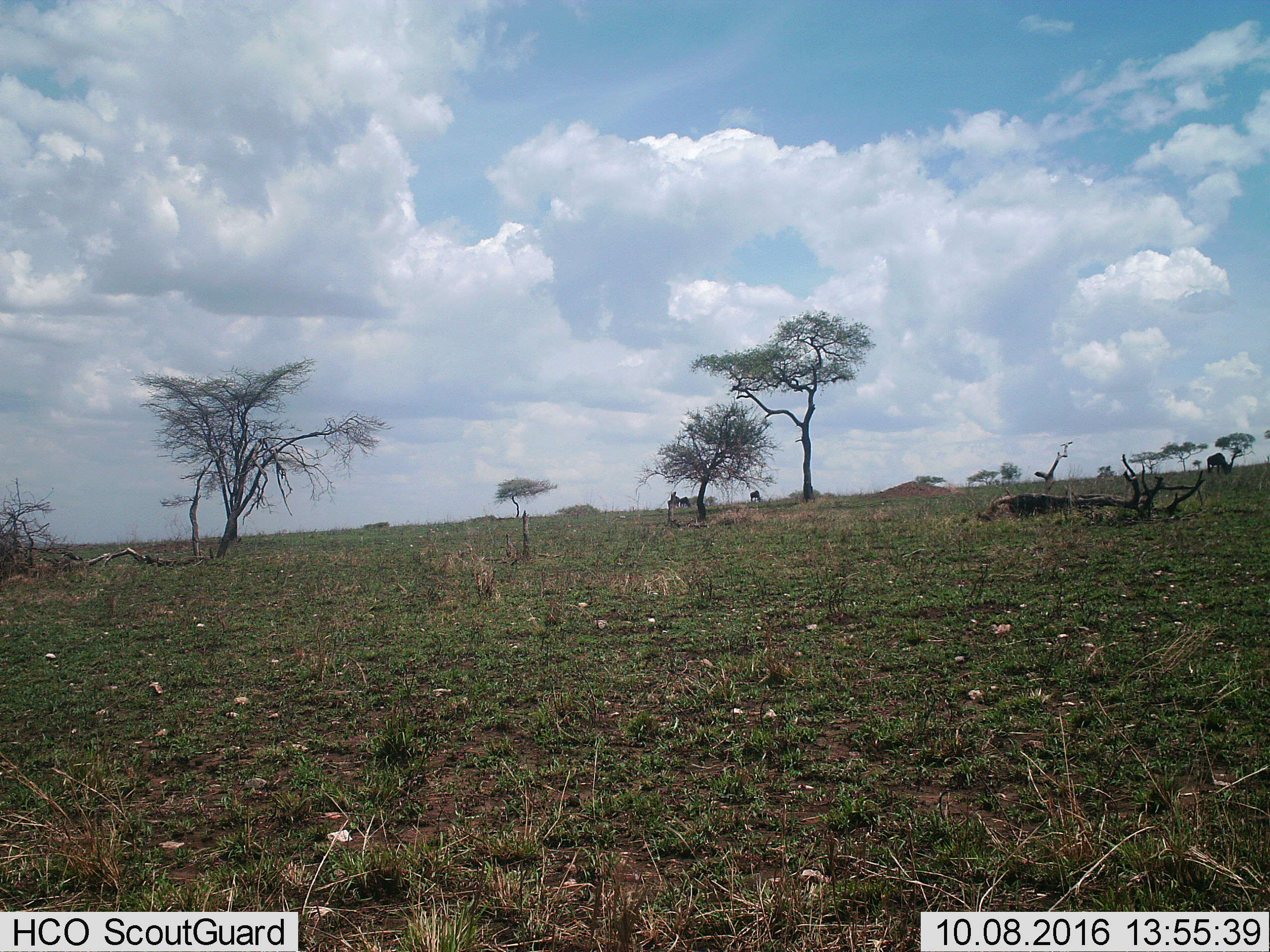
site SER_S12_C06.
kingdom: Animalia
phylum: Chordata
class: Mammalia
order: Artiodactyla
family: Bovidae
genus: Connochaetes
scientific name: Connochaetes taurinus taurinus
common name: blue wildebeest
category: wildebeestblue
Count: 4.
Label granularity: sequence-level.